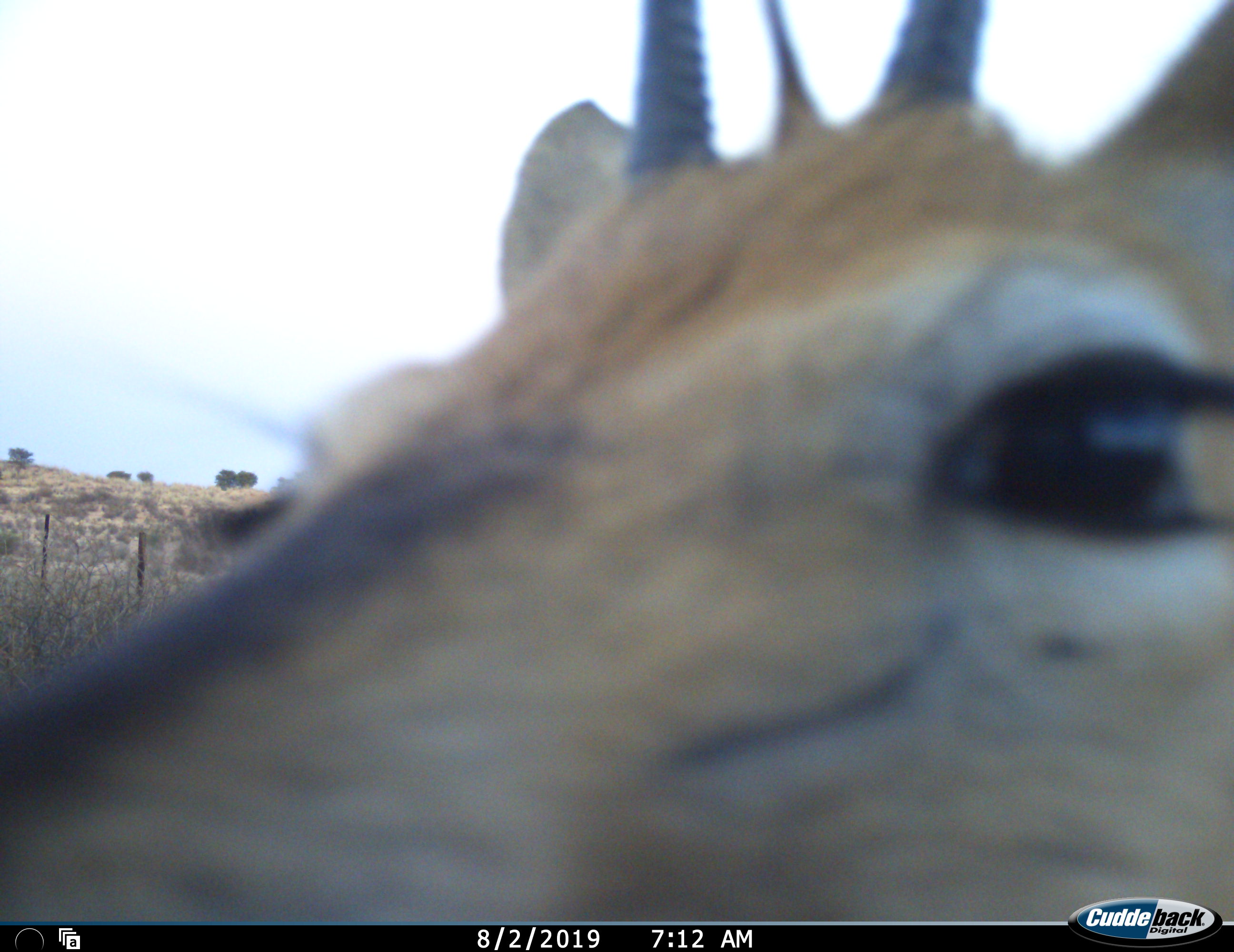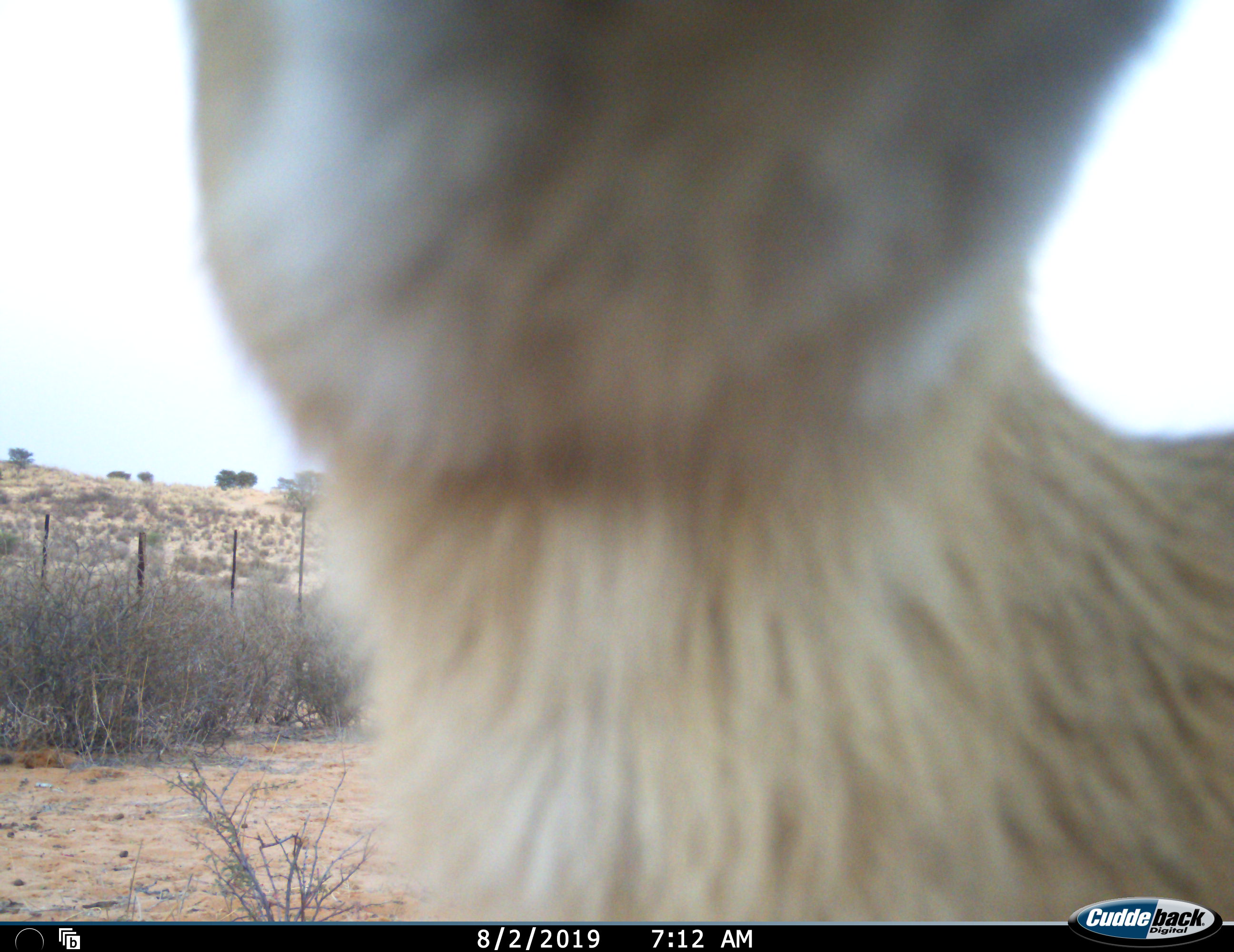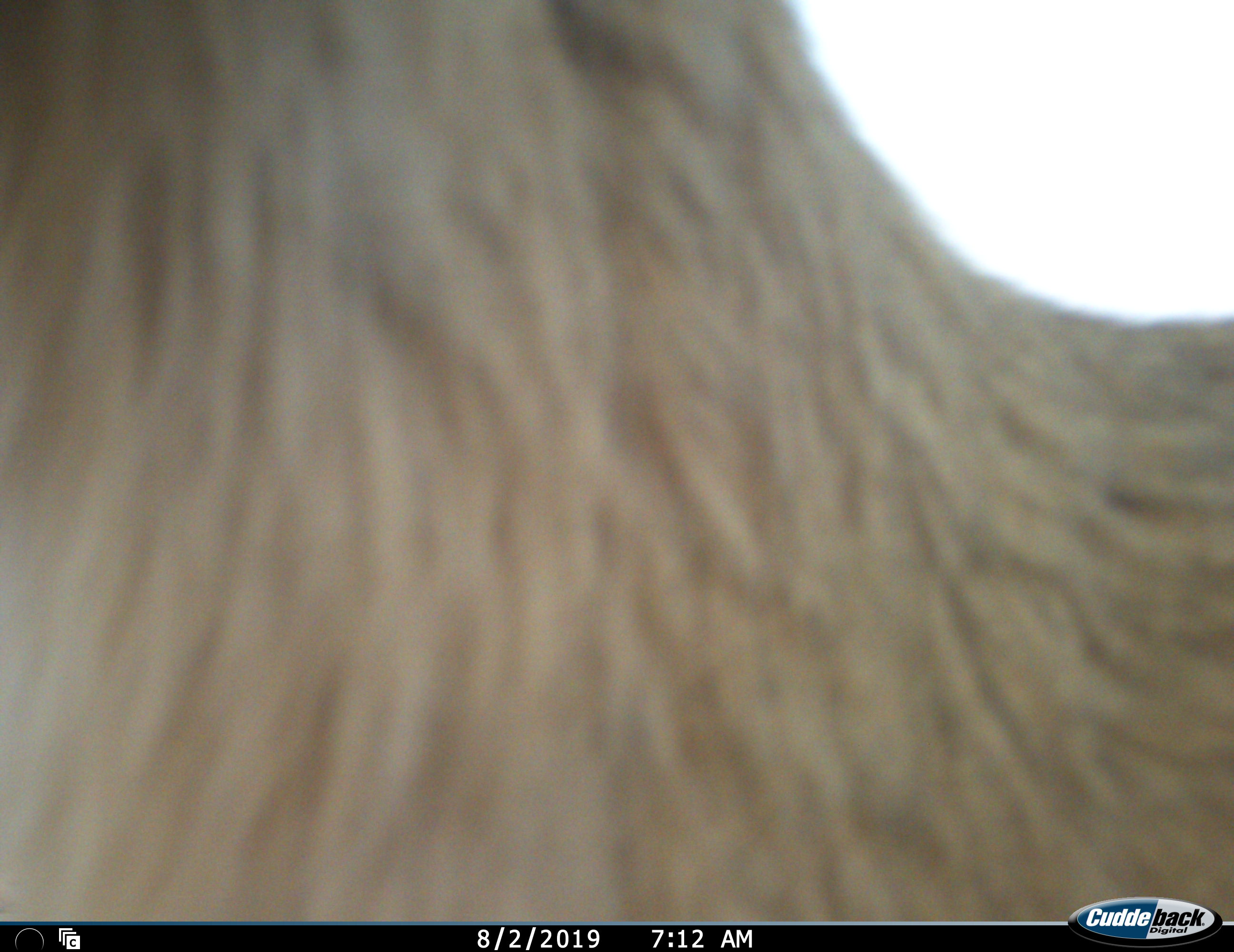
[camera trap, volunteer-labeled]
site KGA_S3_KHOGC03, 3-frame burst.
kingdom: Animalia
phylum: Chordata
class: Mammalia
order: Artiodactyla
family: Bovidae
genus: Sylvicapra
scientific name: Sylvicapra grimmia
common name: common duiker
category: duikercommongrey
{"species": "duikercommongrey (common duiker) (Sylvicapra grimmia)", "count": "1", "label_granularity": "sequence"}